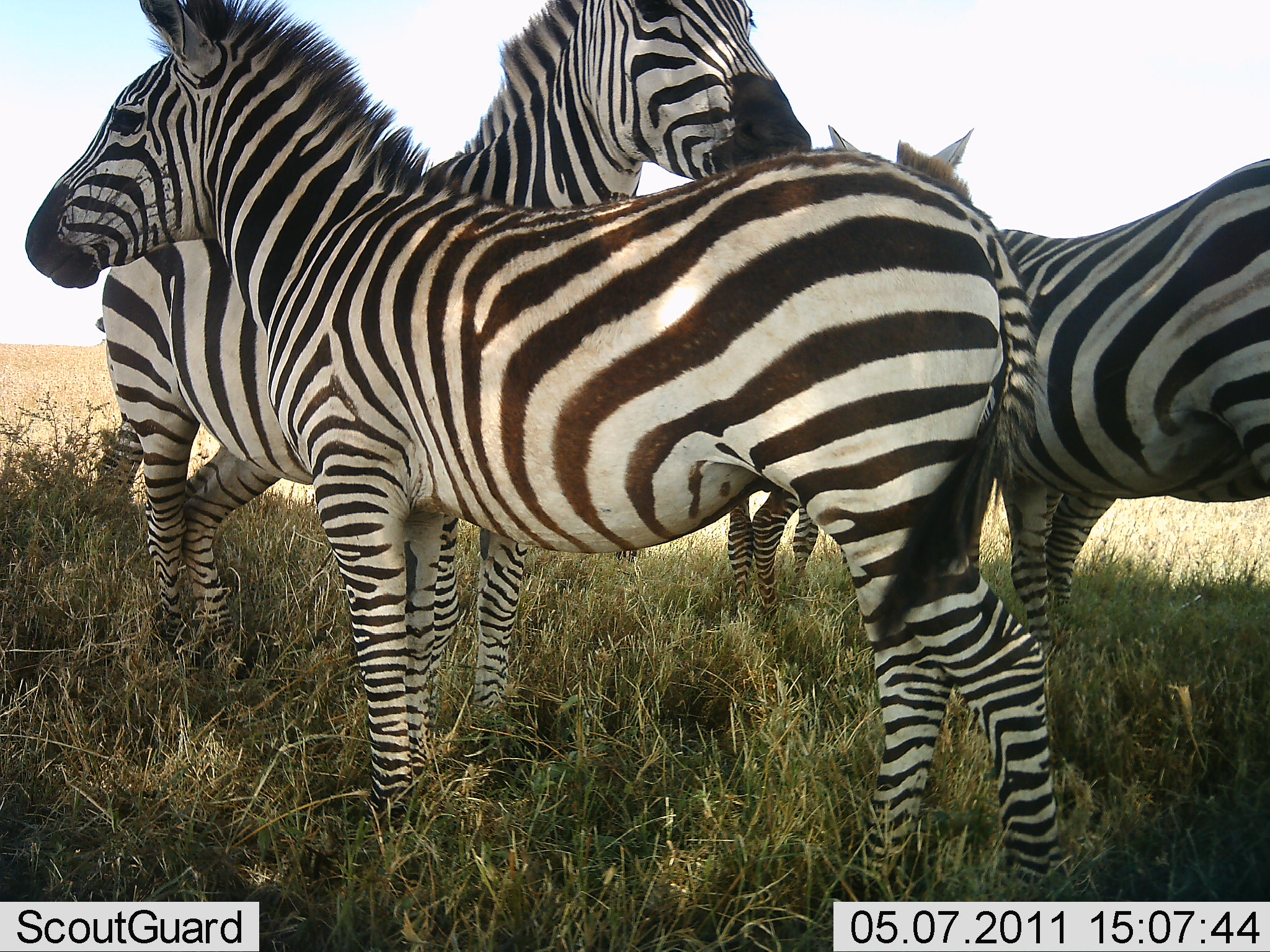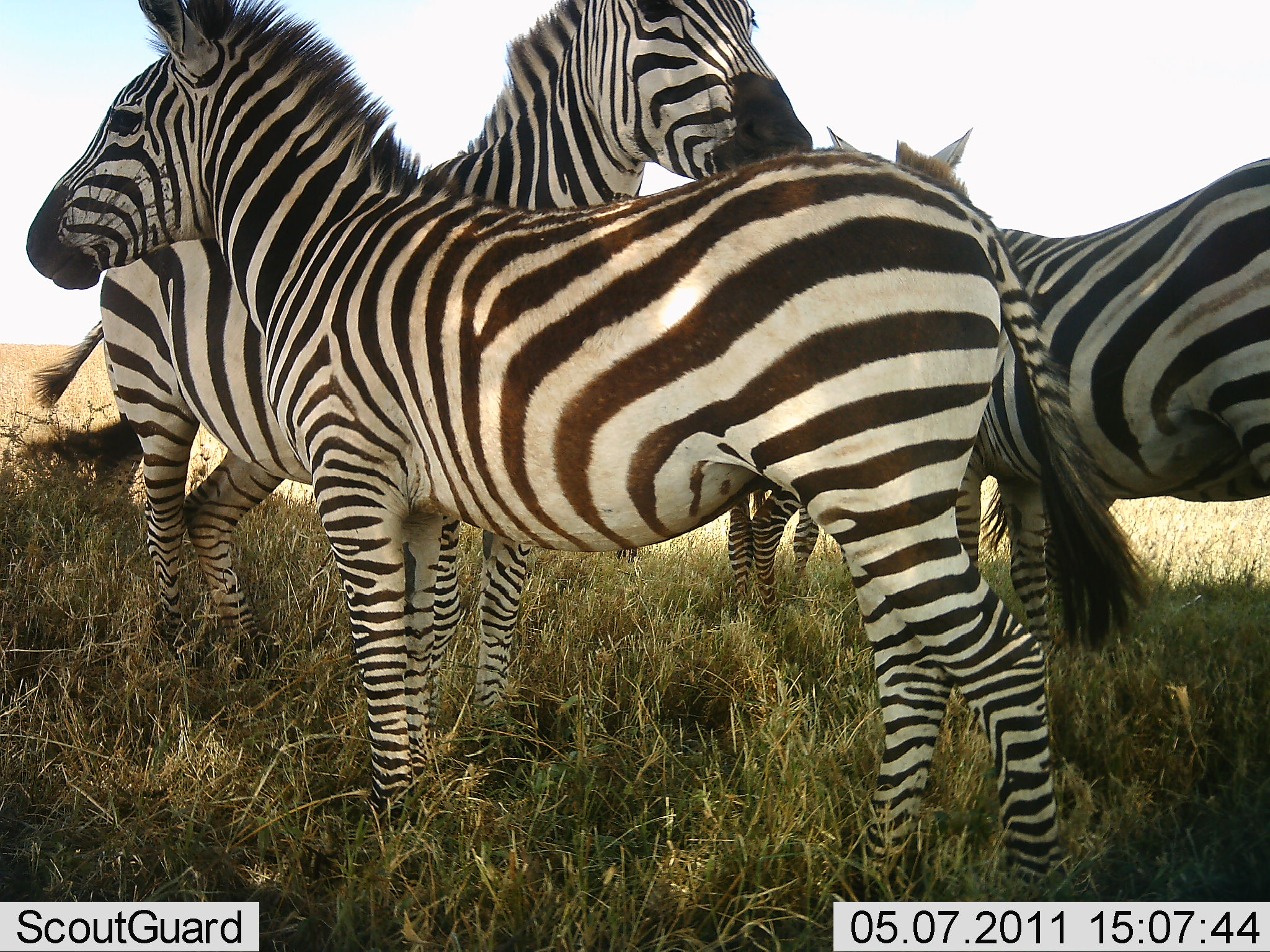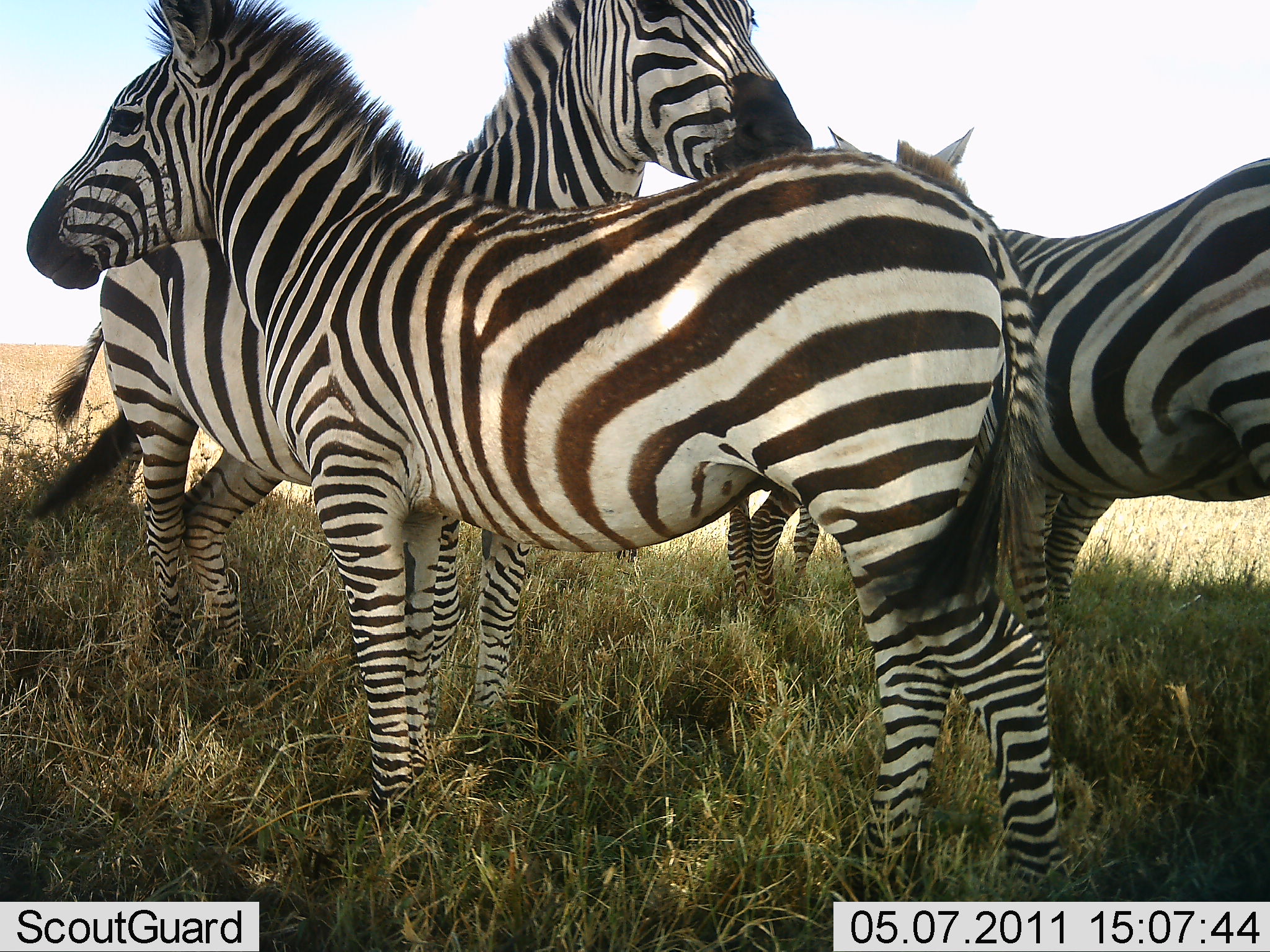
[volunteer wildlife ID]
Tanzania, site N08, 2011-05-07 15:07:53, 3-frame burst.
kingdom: Animalia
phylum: Chordata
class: Mammalia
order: Perissodactyla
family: Equidae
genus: Equus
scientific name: Equus quagga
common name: plains zebra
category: zebra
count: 4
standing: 92%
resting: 8%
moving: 0%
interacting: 25%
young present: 17%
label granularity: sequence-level